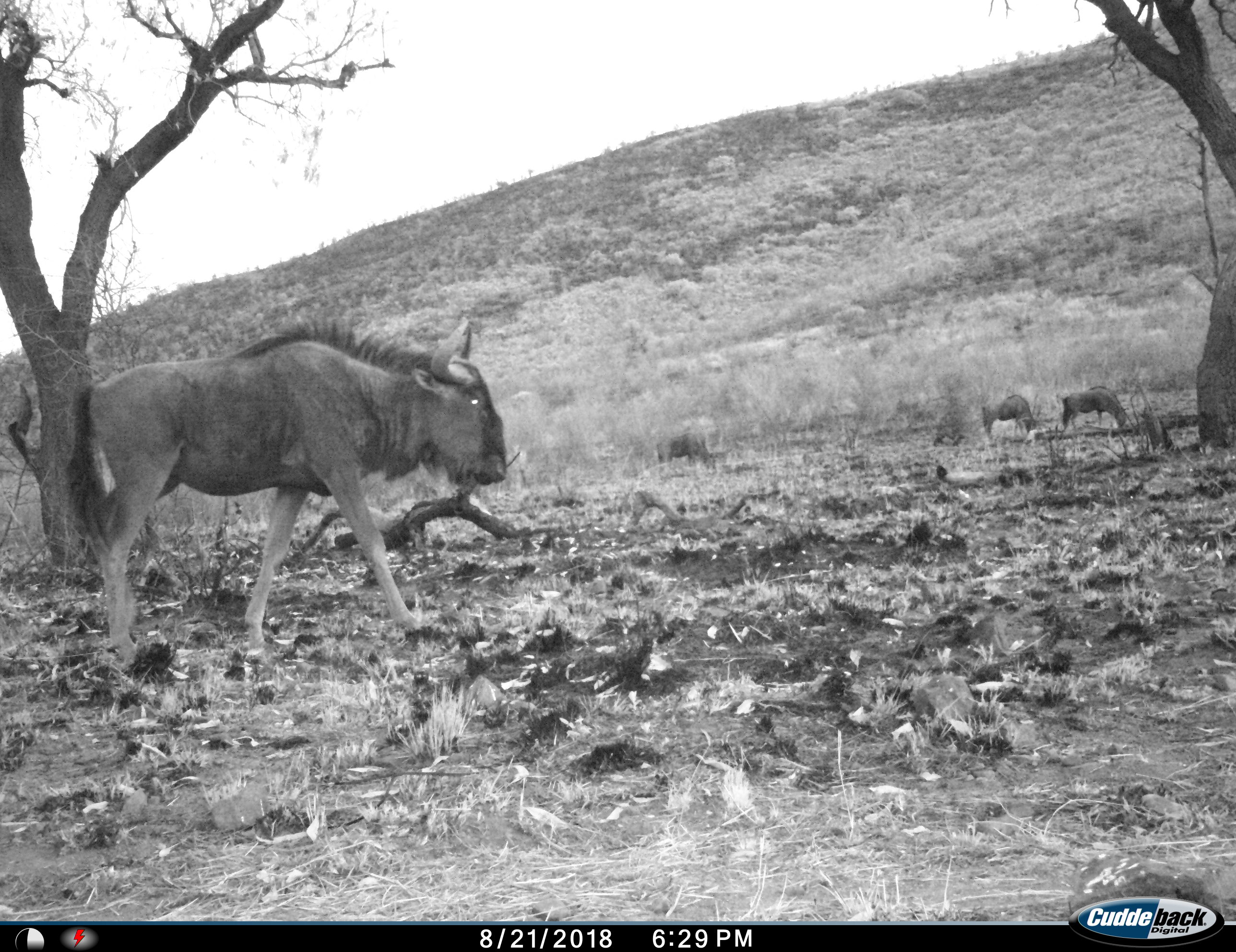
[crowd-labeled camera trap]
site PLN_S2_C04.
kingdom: Animalia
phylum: Chordata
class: Mammalia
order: Artiodactyla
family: Bovidae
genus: Connochaetes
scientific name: Connochaetes taurinus taurinus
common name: blue wildebeest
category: wildebeestblue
Wildebeestblue (blue wildebeest) (Connochaetes taurinus taurinus), count 4. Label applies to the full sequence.